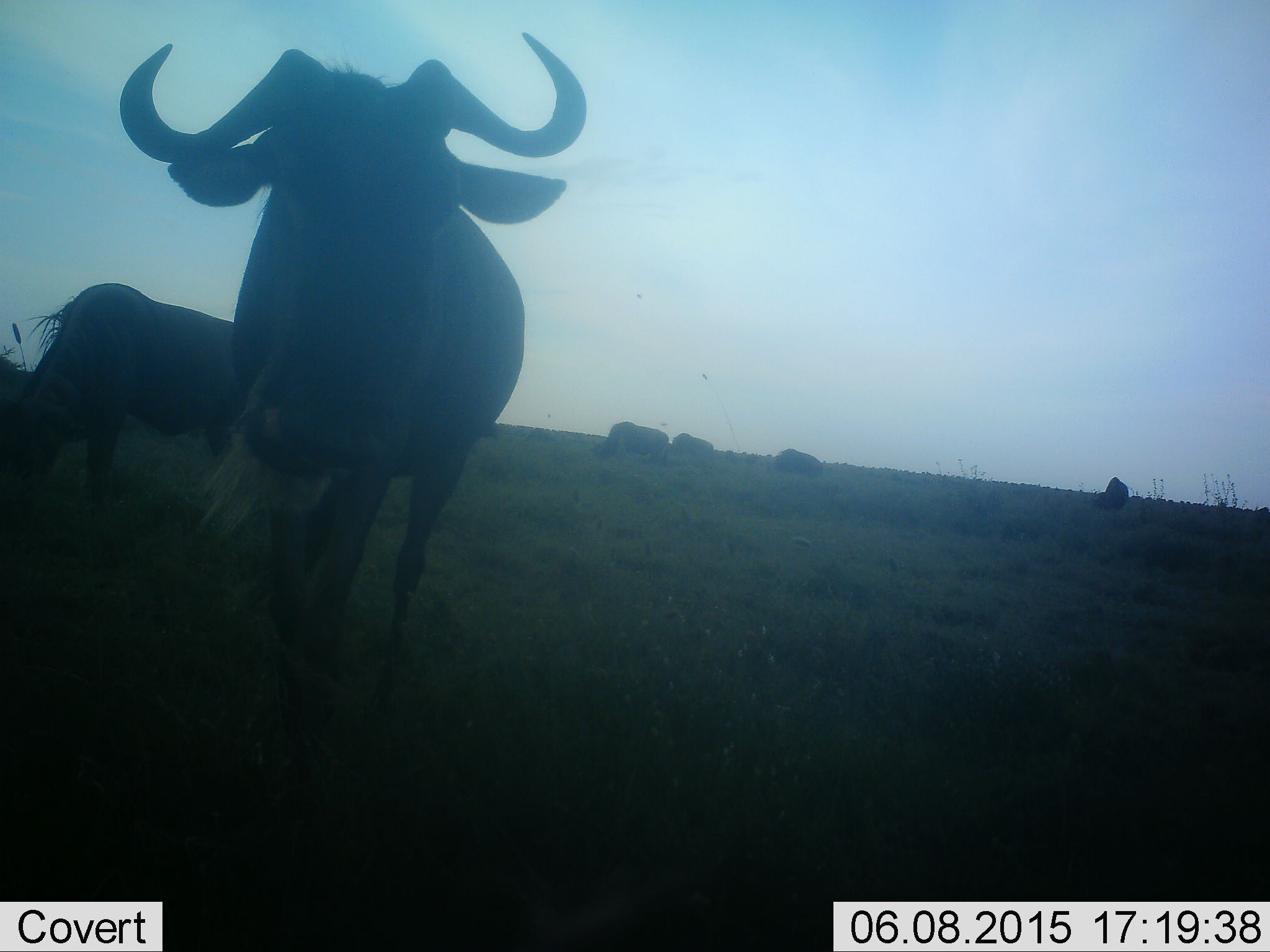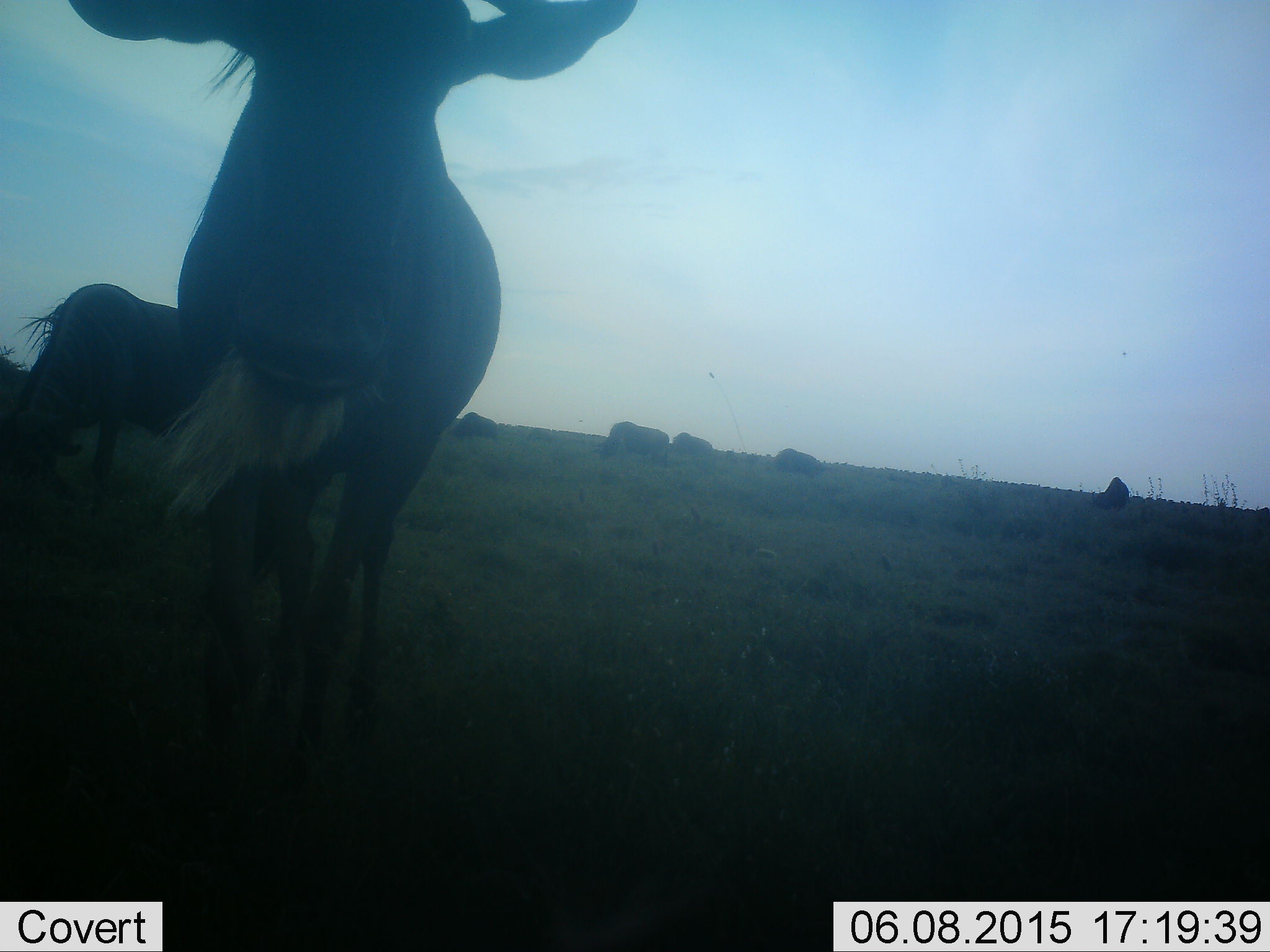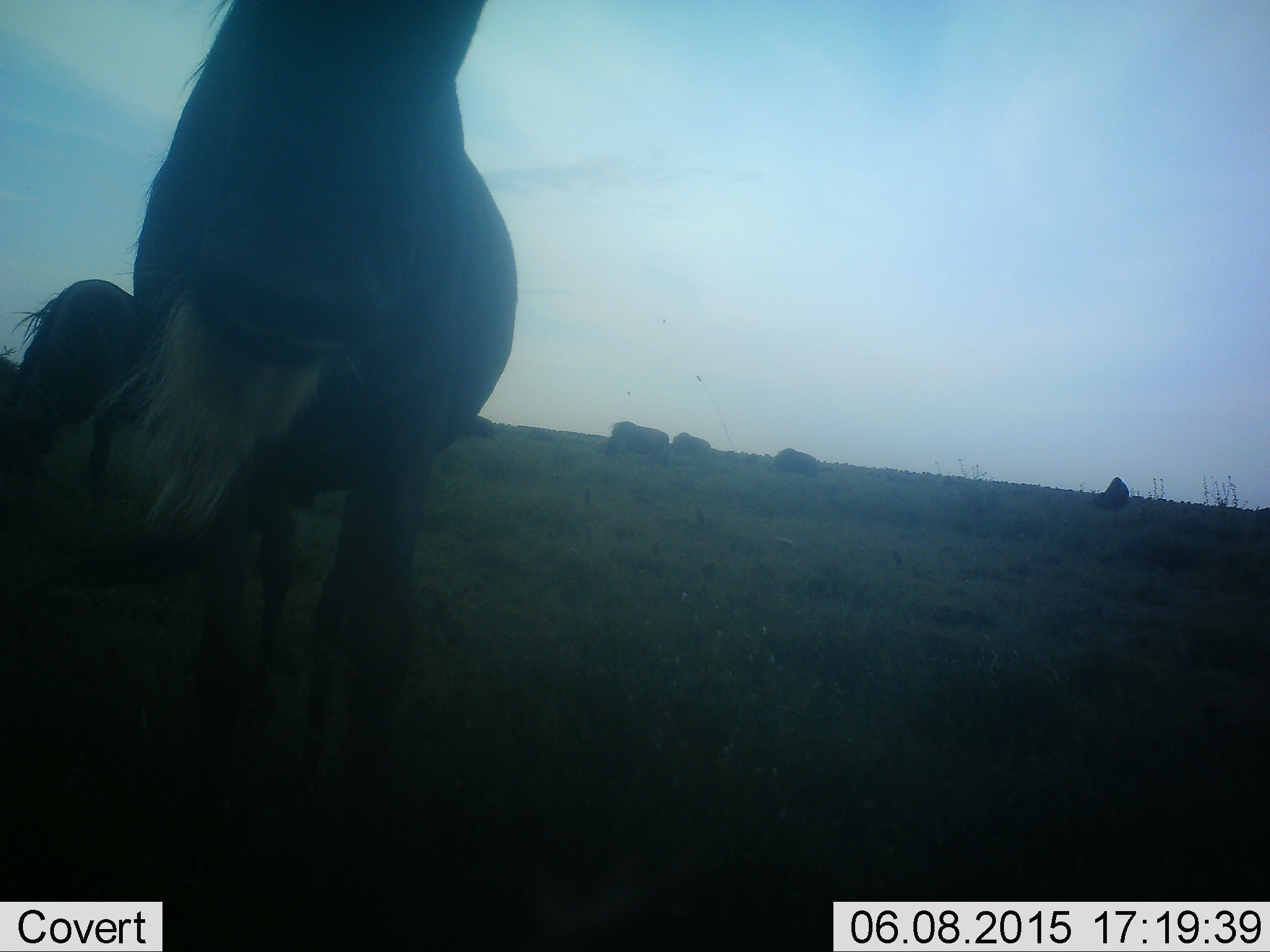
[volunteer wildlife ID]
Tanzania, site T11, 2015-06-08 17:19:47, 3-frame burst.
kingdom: Animalia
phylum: Chordata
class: Mammalia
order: Artiodactyla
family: Bovidae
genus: Connochaetes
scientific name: Connochaetes taurinus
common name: blue wildebeest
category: wildebeest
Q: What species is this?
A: Wildebeest (blue wildebeest) (Connochaetes taurinus).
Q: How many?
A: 7.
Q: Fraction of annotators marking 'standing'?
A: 70%.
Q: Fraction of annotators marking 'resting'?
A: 0%.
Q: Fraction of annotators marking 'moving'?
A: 70%.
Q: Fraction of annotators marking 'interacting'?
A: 0%.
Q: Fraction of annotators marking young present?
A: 0%.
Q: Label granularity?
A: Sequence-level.